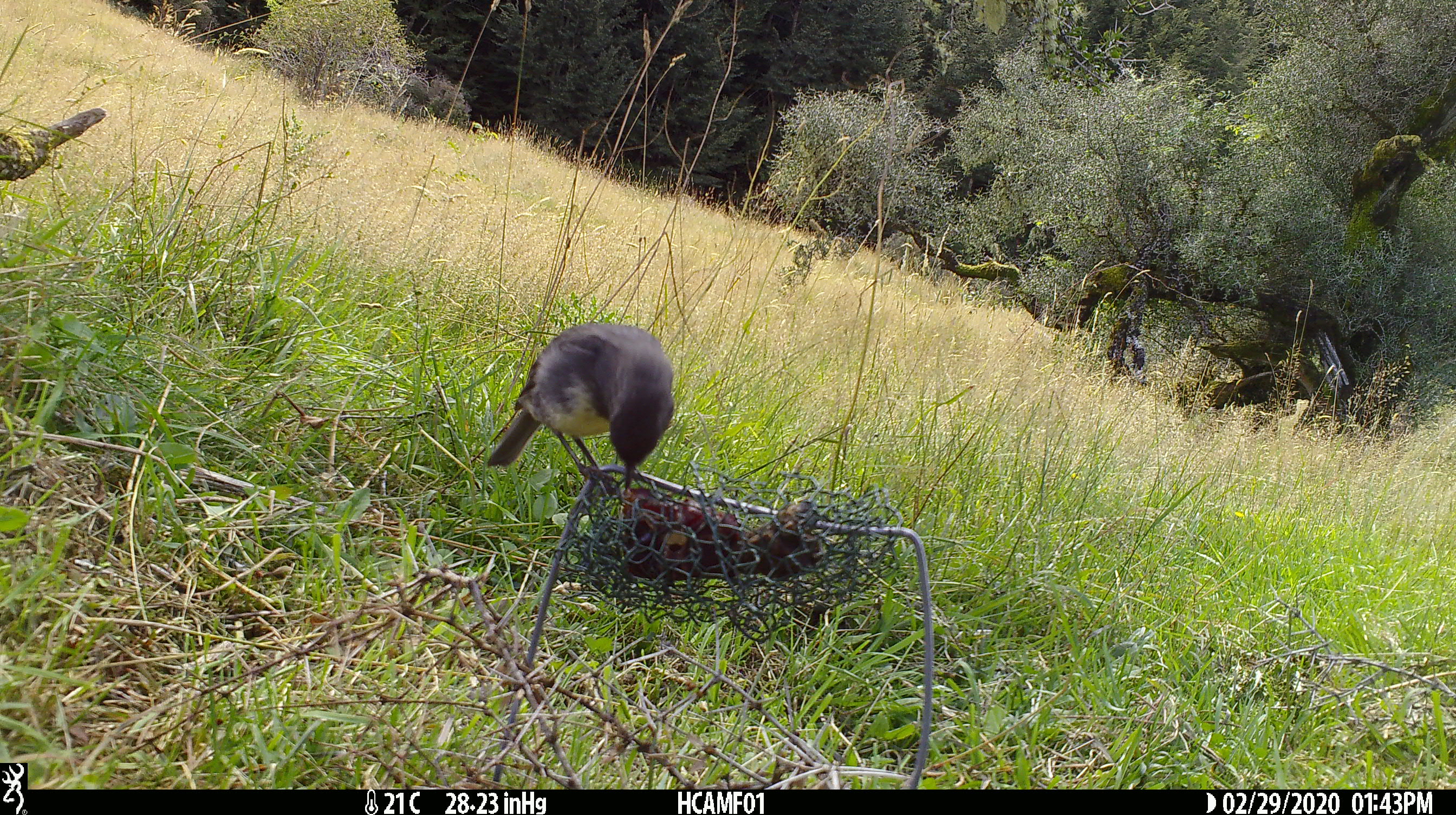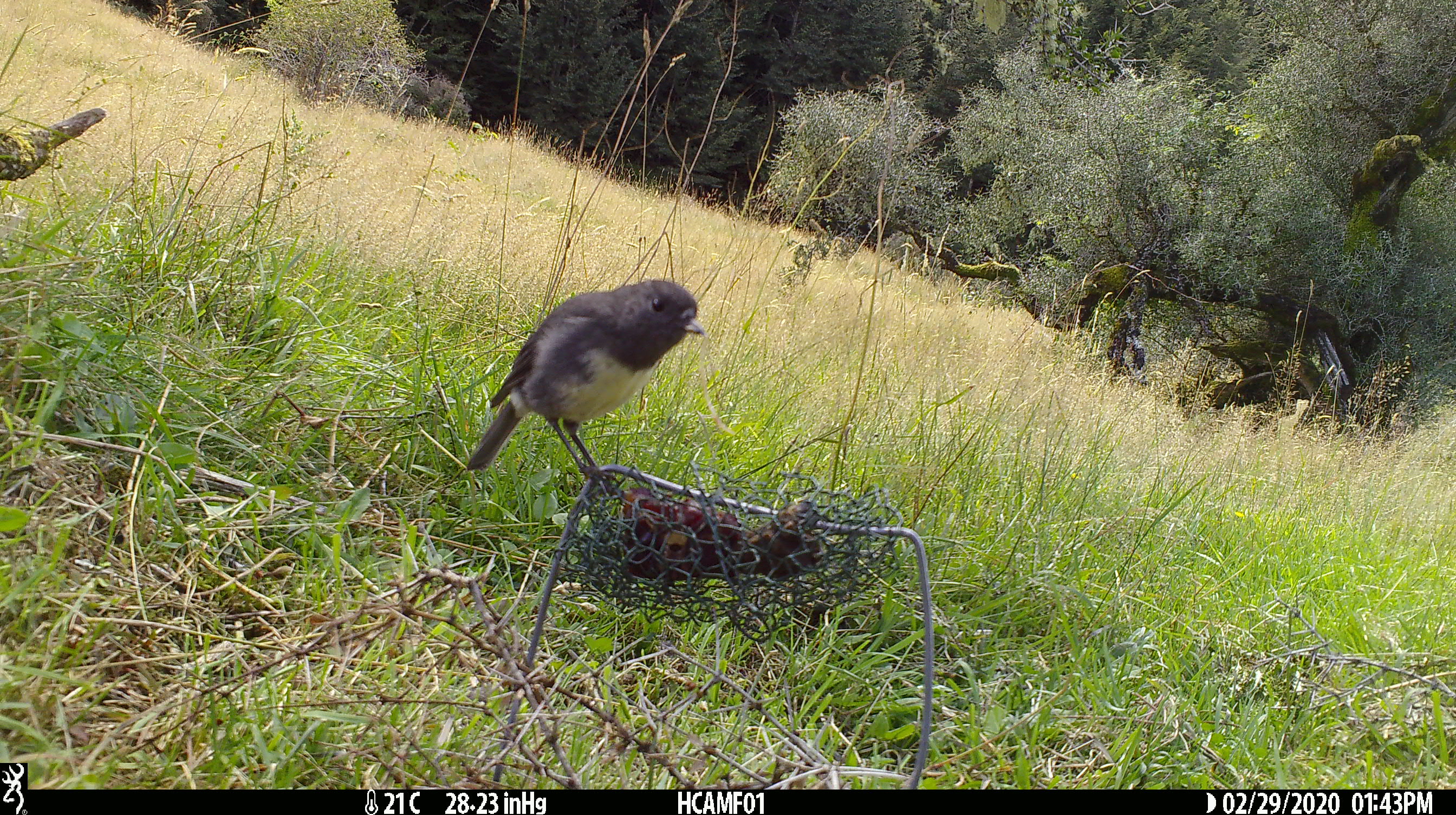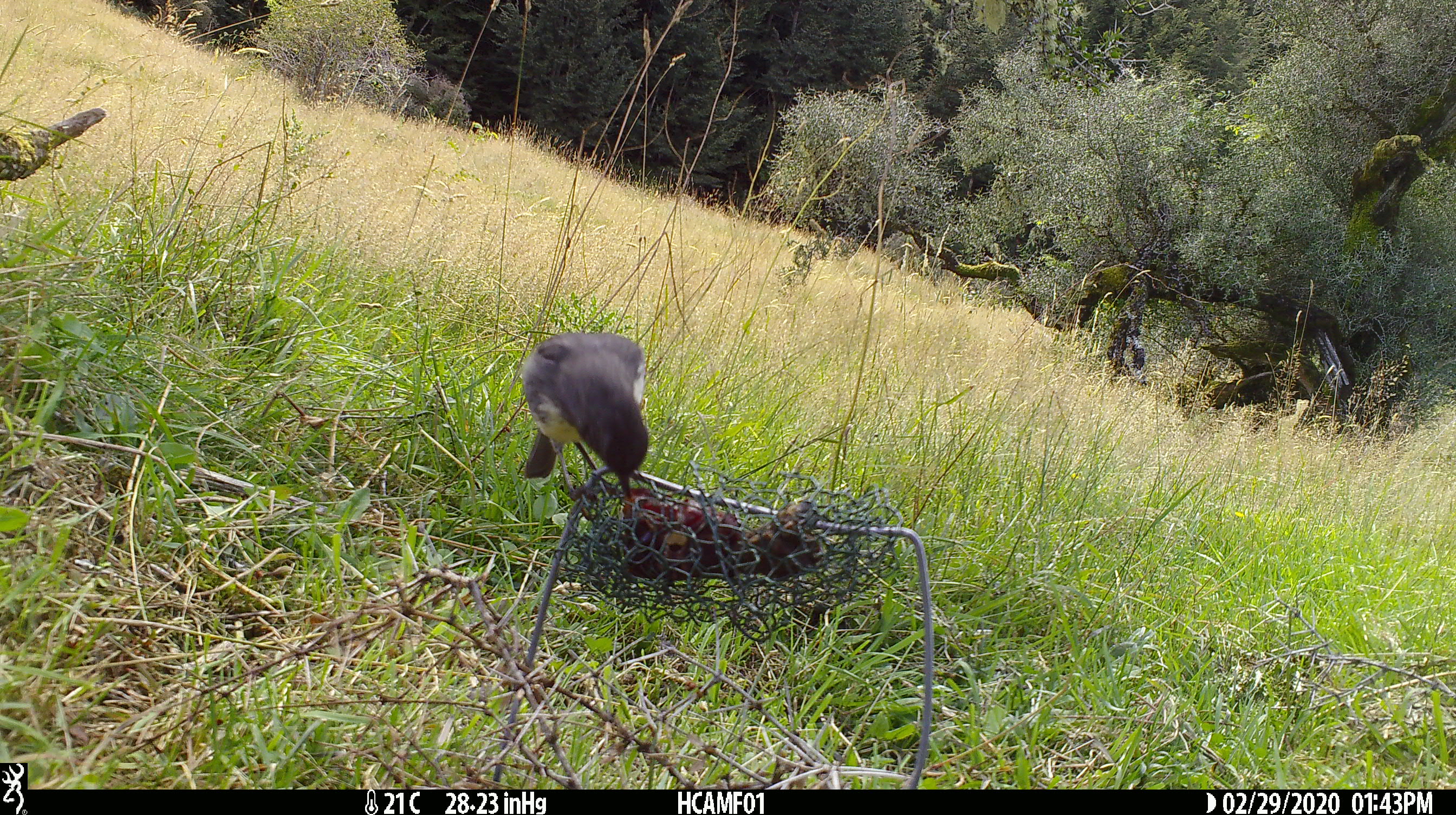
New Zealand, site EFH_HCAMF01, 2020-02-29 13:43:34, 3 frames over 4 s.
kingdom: Animalia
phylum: Chordata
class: Aves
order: Passeriformes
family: Petroicidae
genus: Petroica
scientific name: Petroica australis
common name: new zealand robin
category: robin